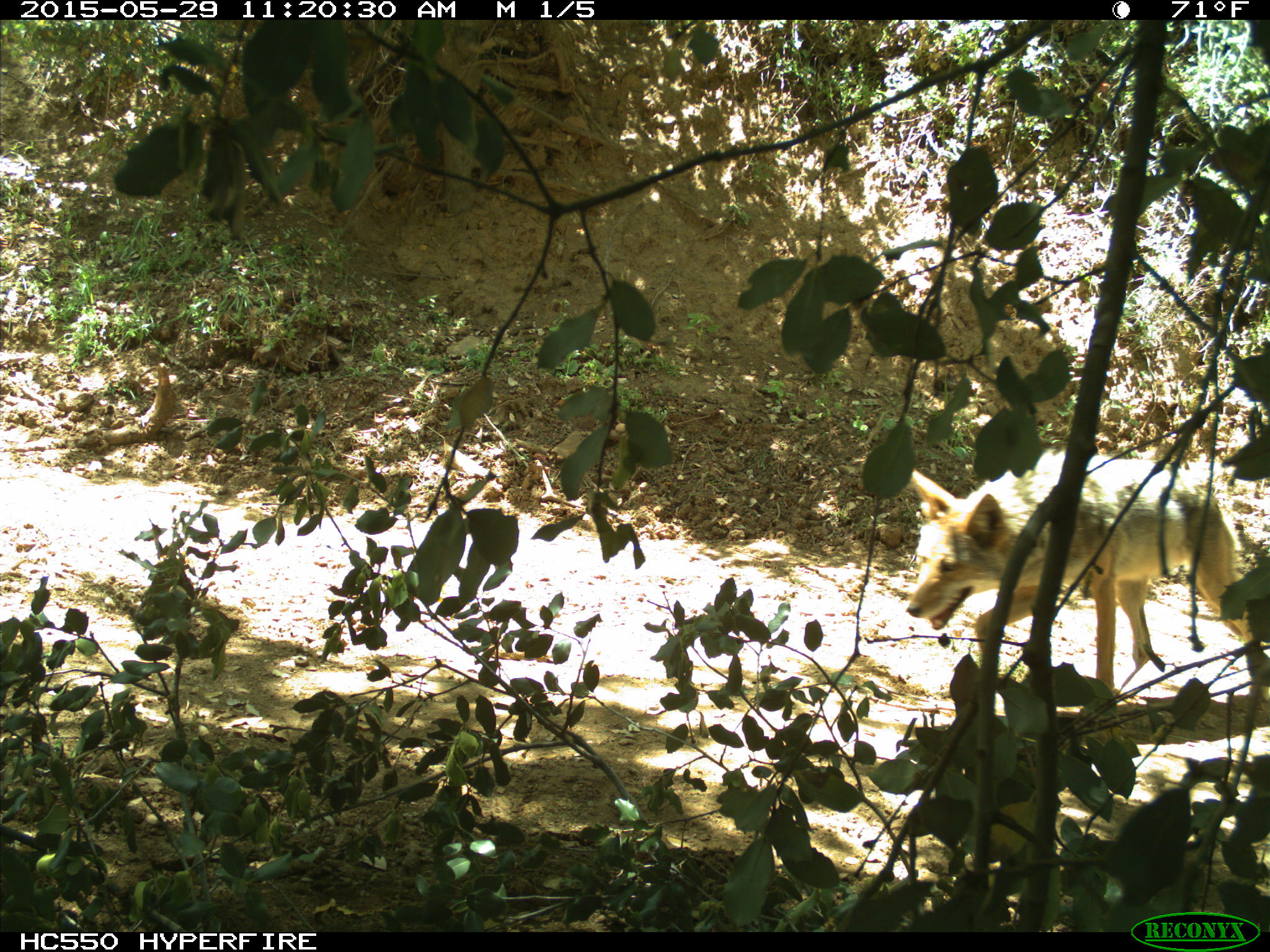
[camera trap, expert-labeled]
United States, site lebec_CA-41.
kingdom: Animalia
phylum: Chordata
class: Mammalia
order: Carnivora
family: Canidae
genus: Canis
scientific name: Canis latrans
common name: coyote